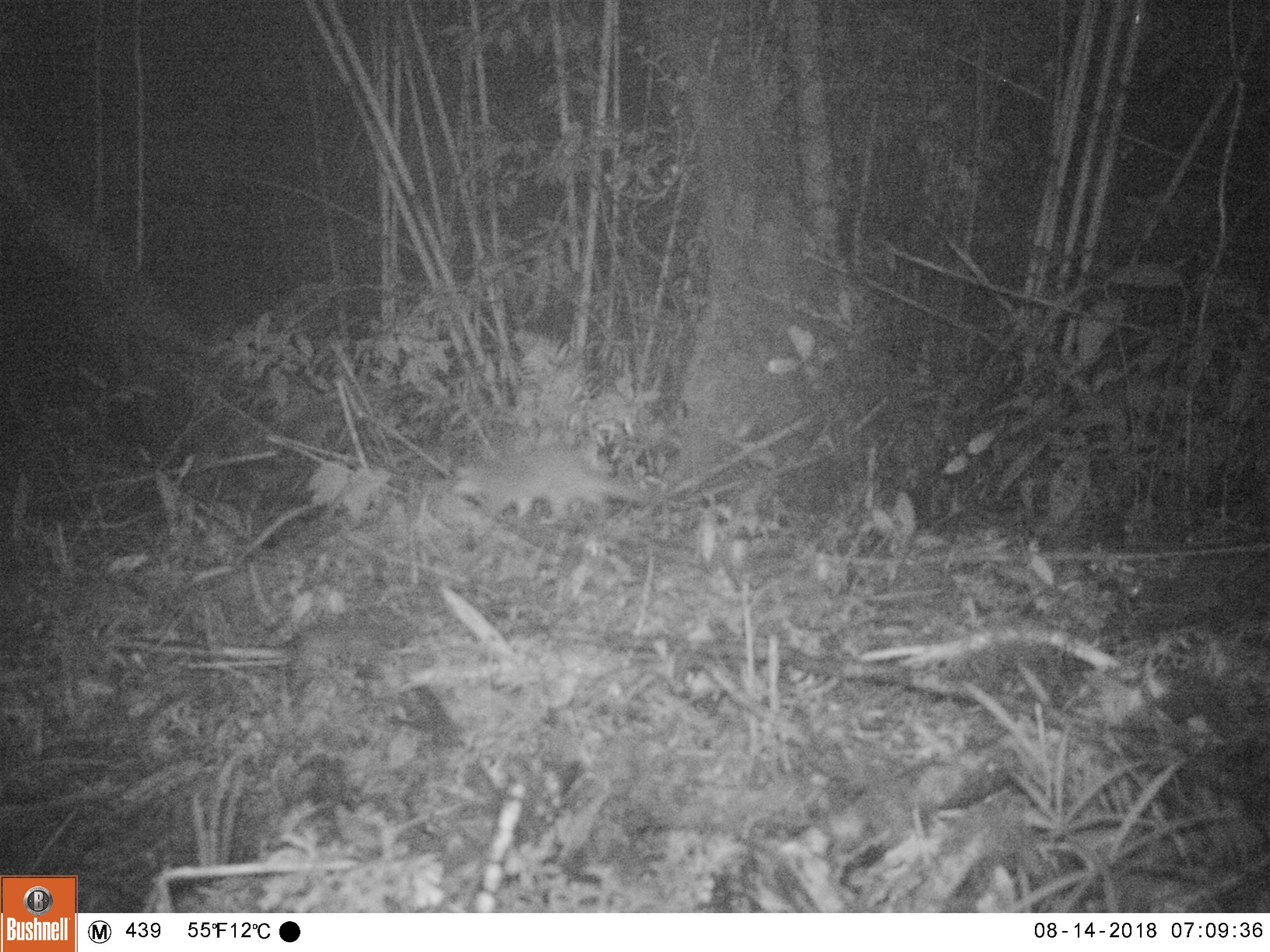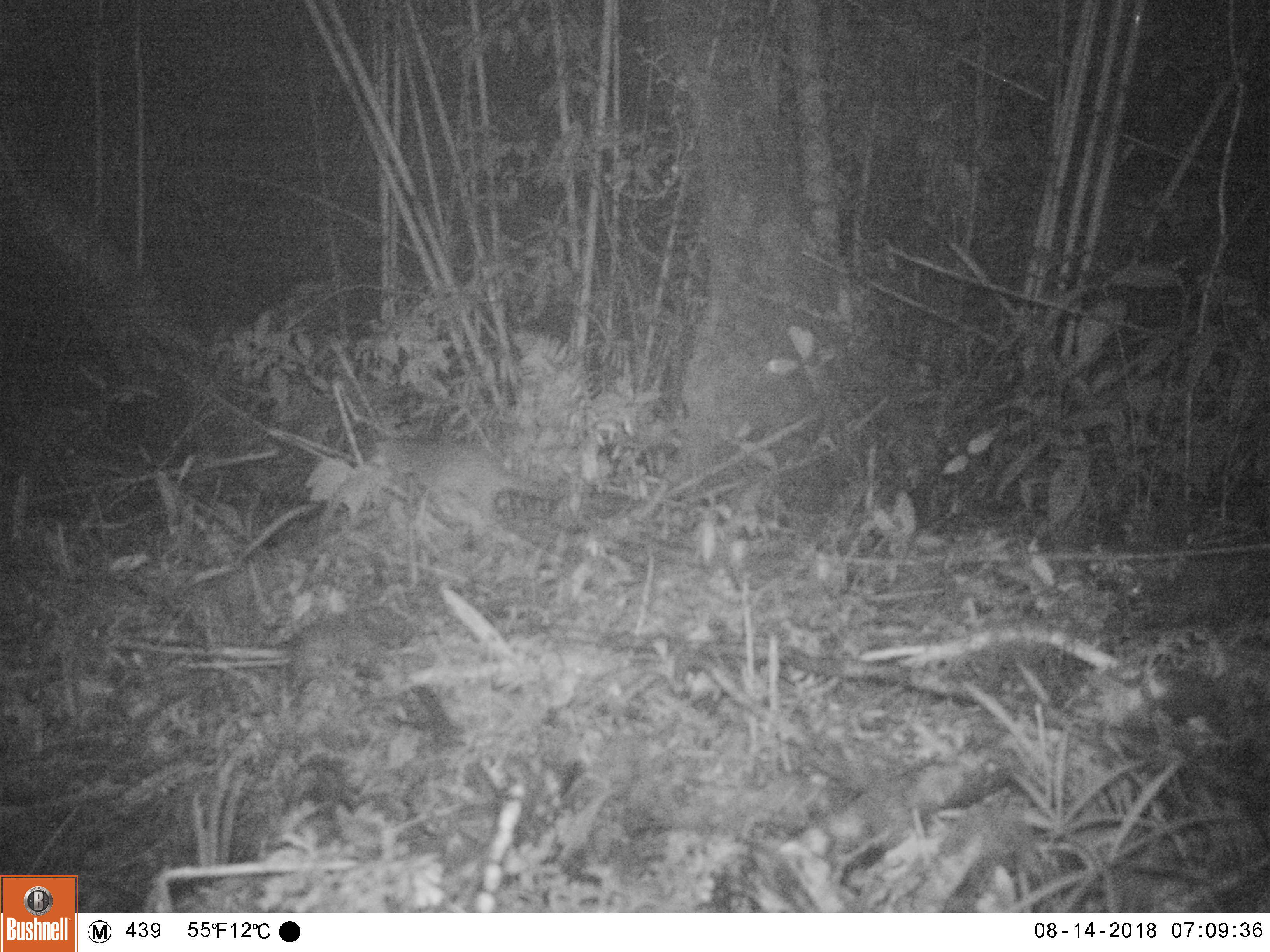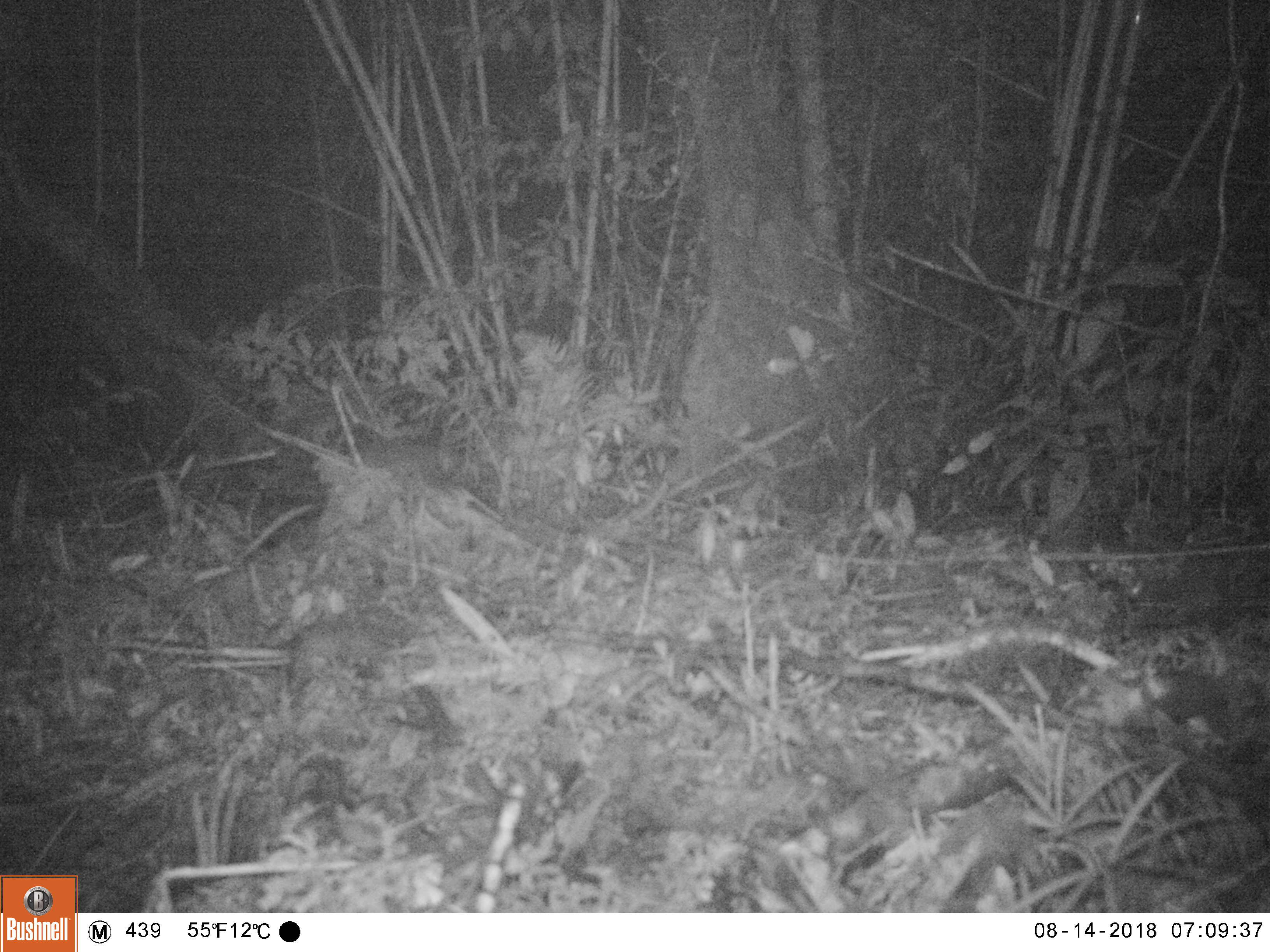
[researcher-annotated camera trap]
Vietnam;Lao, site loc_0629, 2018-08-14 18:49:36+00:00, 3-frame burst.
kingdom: Animalia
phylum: Chordata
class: Mammalia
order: Carnivora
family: Mustelidae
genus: Melogale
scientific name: Melogale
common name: ferret badger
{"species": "ferret badger (Melogale)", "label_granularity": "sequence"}